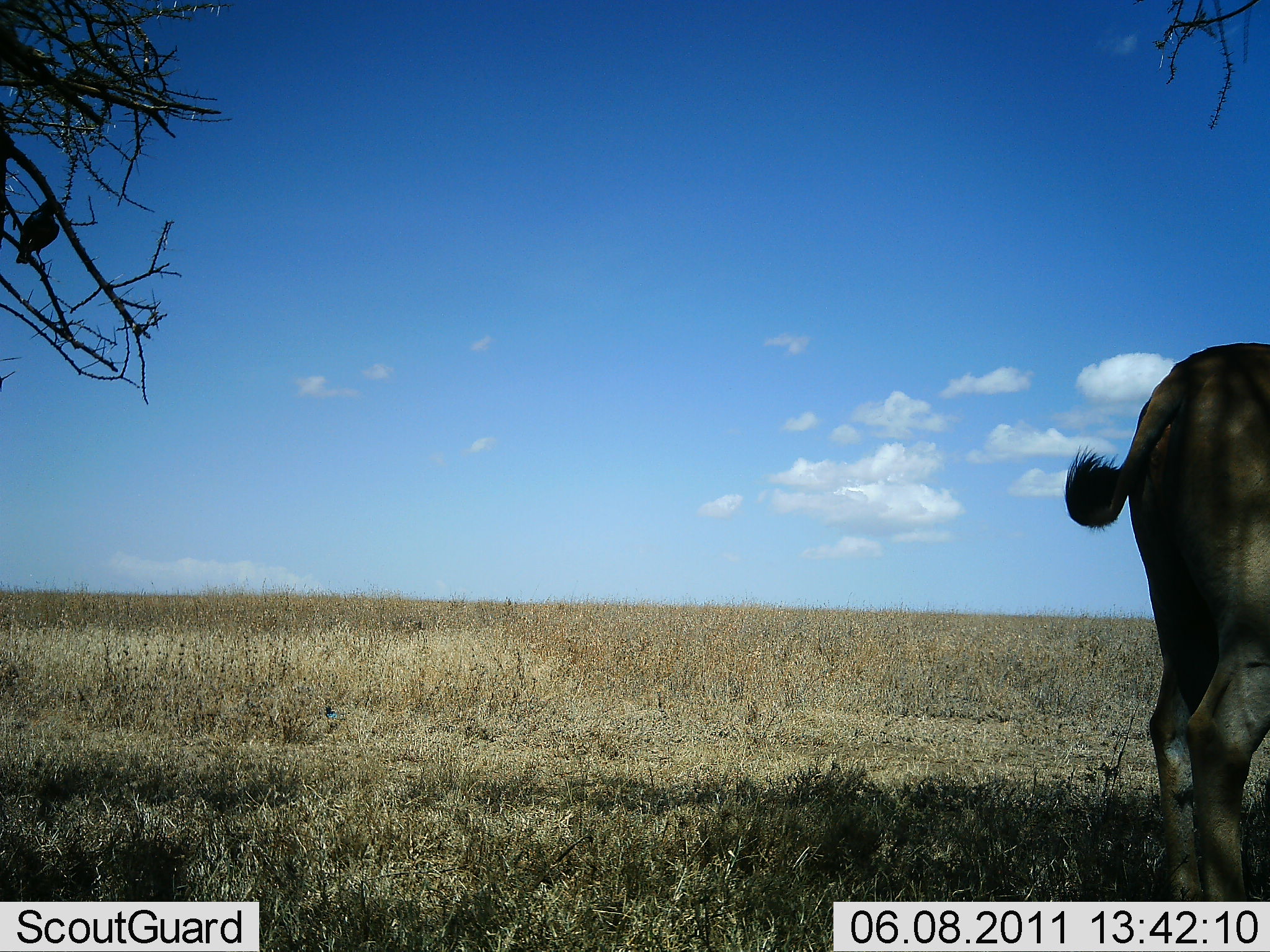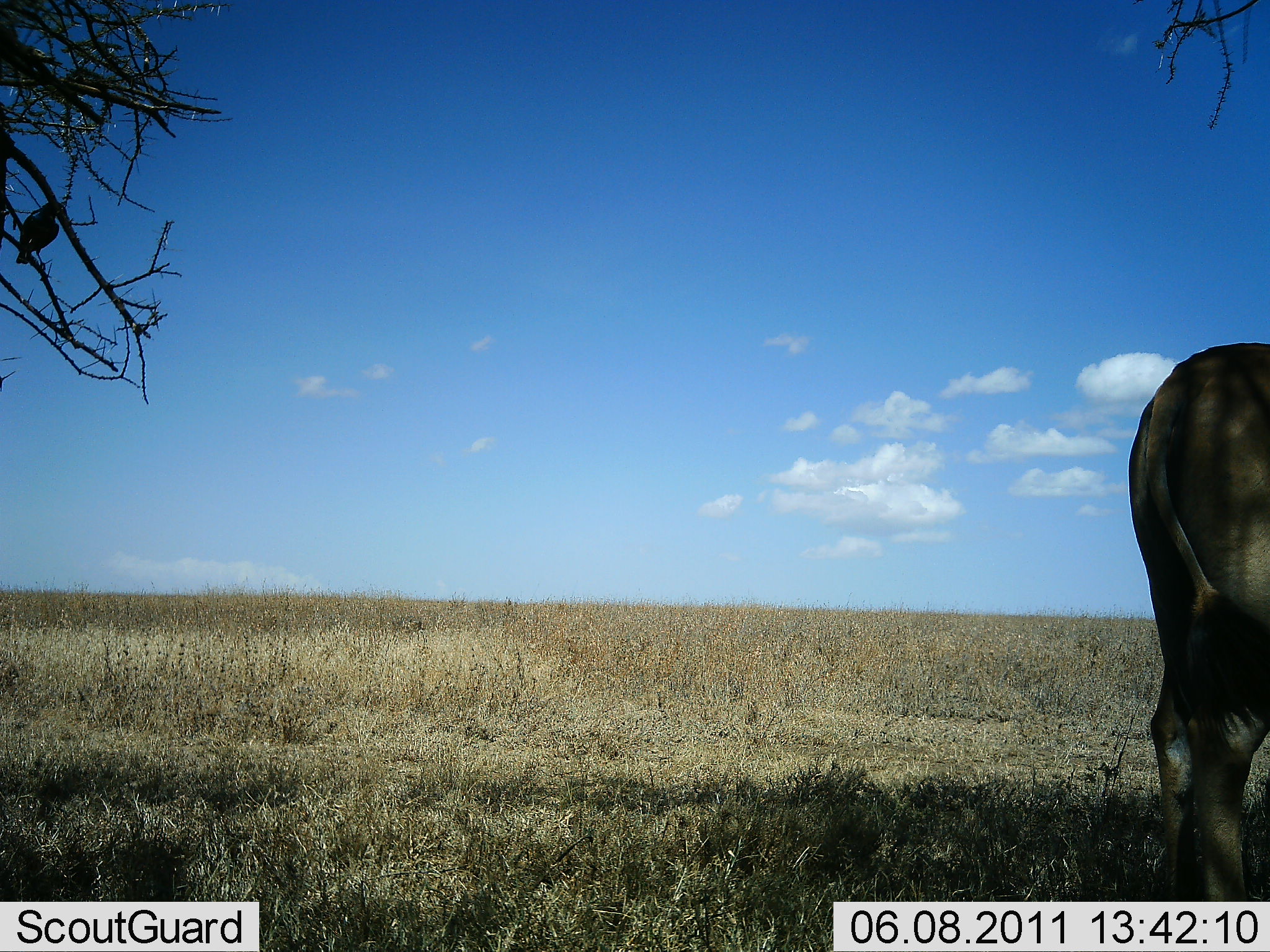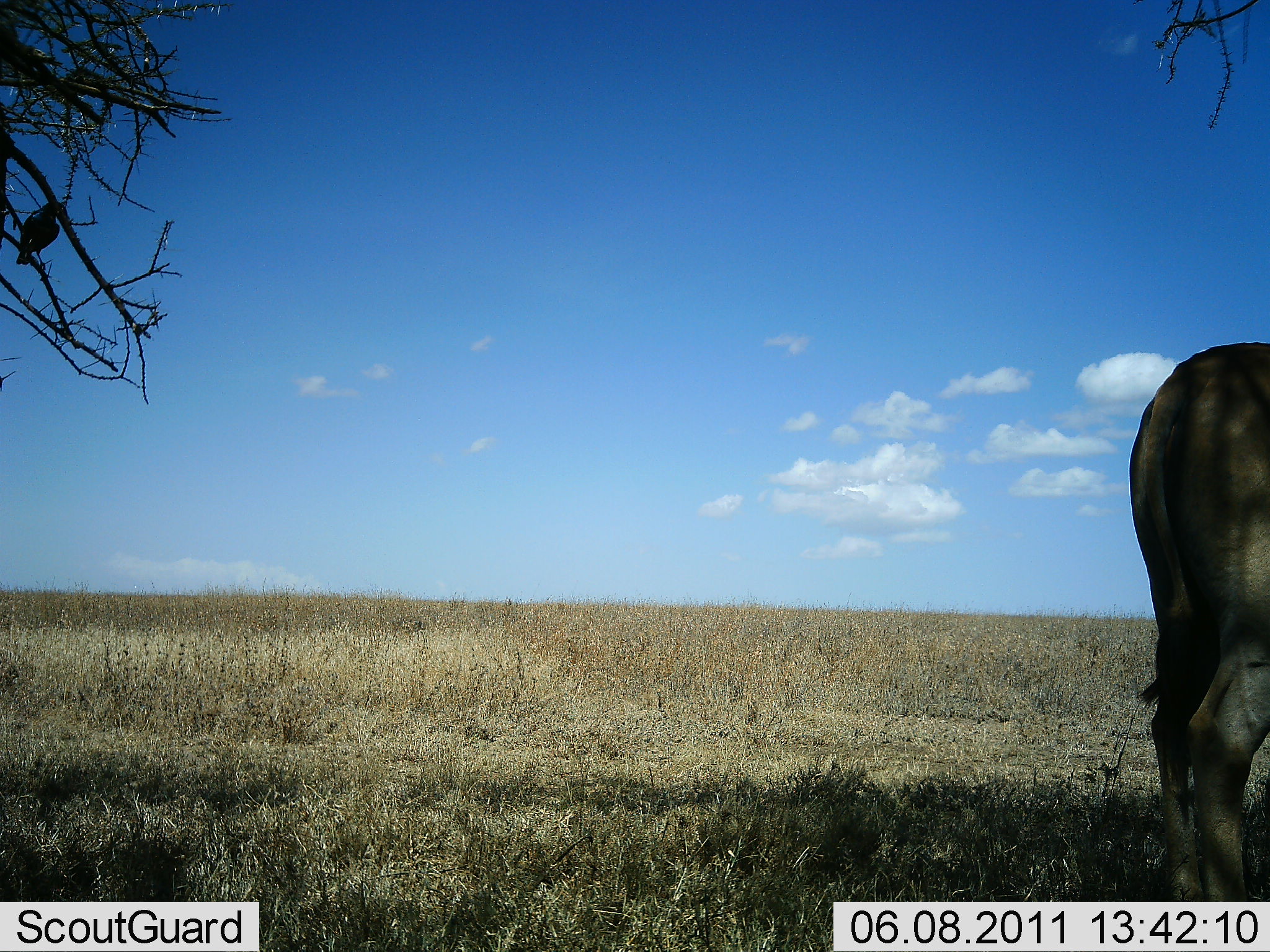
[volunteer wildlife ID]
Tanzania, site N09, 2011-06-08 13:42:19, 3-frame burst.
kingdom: Animalia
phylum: Chordata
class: Mammalia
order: Artiodactyla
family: Bovidae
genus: Tragelaphus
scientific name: Tragelaphus oryx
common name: eland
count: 1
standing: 100%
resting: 0%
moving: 0%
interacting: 0%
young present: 0%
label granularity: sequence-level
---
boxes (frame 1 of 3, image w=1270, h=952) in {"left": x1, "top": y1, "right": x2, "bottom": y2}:
animal: {"left": 1061, "top": 341, "right": 1270, "bottom": 902}; {"left": 15, "top": 199, "right": 60, "bottom": 264}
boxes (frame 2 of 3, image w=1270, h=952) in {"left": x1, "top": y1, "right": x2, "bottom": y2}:
animal: {"left": 1124, "top": 338, "right": 1270, "bottom": 902}; {"left": 17, "top": 202, "right": 67, "bottom": 265}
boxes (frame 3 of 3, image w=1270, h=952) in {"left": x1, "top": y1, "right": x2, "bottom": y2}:
animal: {"left": 1129, "top": 340, "right": 1270, "bottom": 900}; {"left": 16, "top": 202, "right": 65, "bottom": 266}